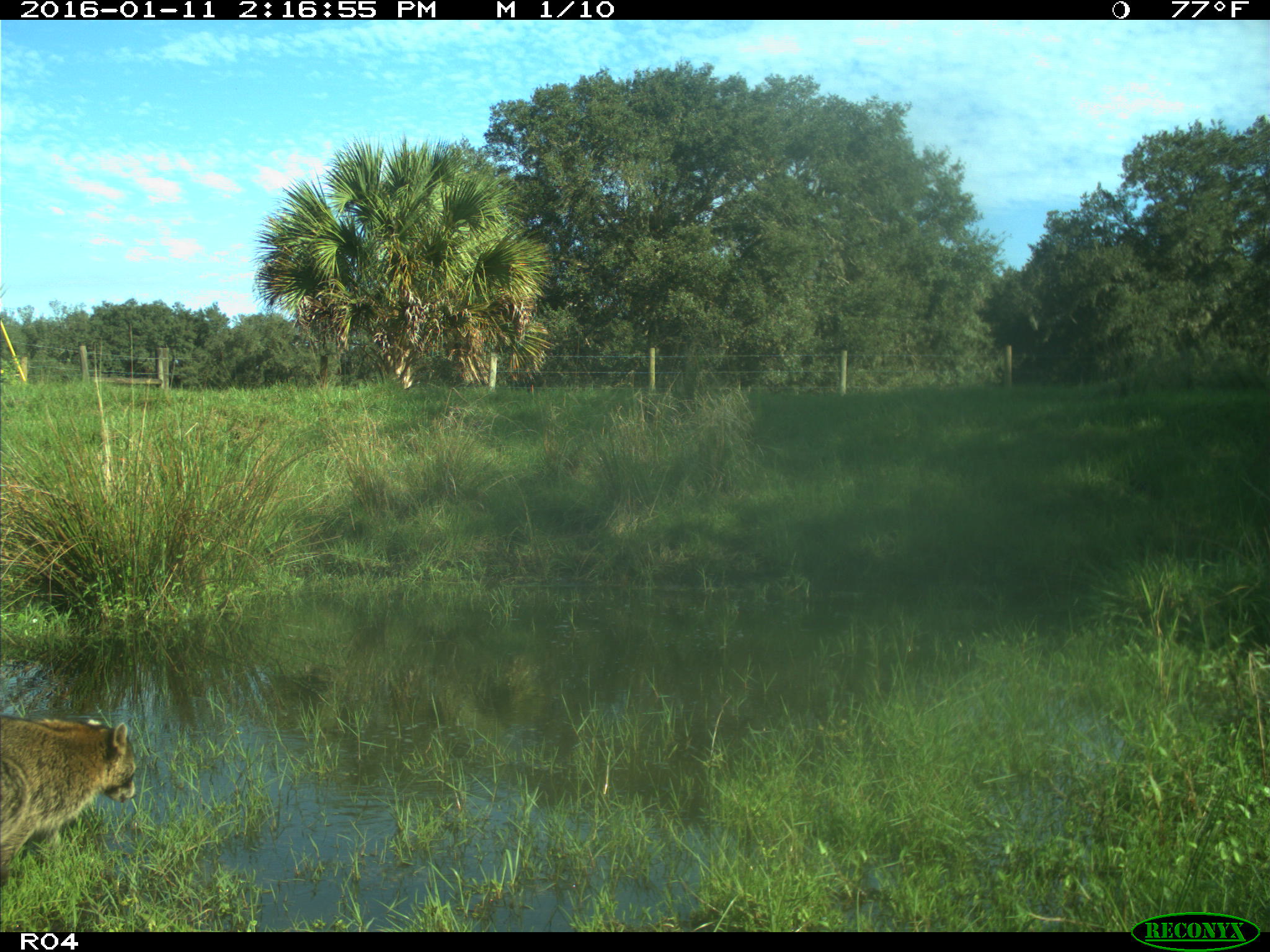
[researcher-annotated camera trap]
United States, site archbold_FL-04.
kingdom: Animalia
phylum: Chordata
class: Mammalia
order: Carnivora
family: Procyonidae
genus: Procyon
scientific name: Procyon lotor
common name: common raccoon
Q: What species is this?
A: Procyon lotor (common raccoon).